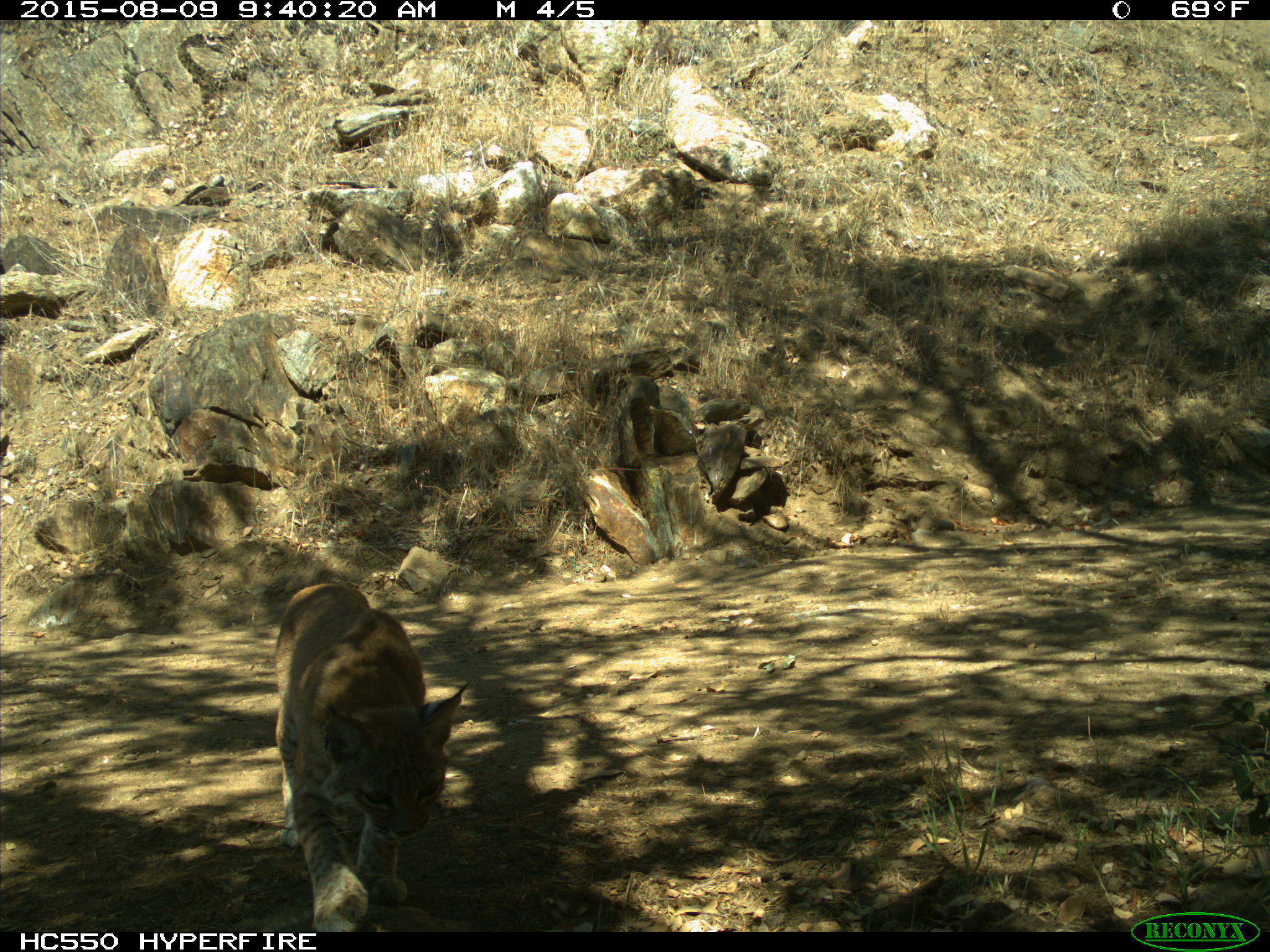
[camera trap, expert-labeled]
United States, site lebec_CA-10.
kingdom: Animalia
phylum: Chordata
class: Mammalia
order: Carnivora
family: Felidae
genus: Lynx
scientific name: Lynx rufus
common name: bobcat